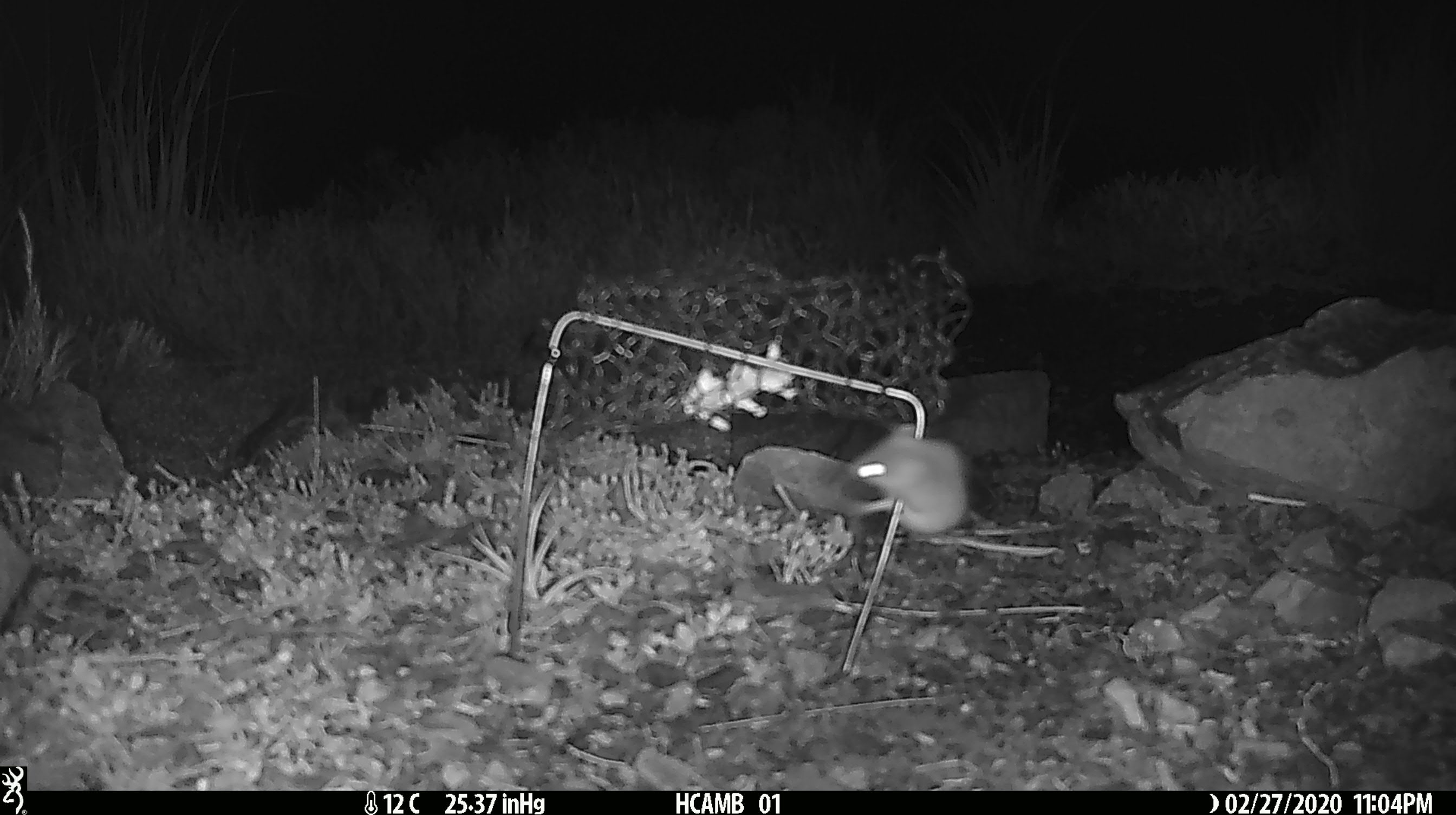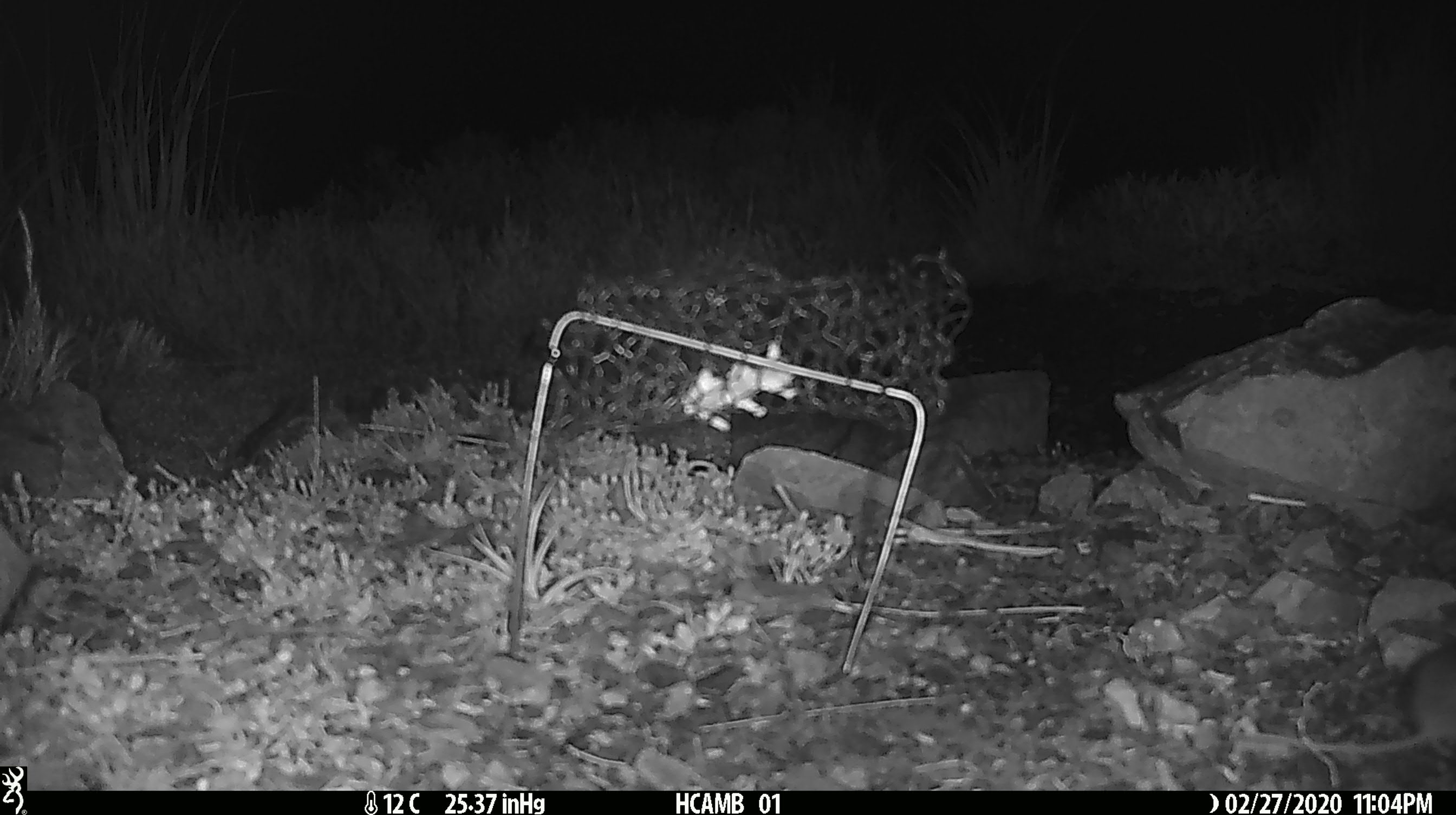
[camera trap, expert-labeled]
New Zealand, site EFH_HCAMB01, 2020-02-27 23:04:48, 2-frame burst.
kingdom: Animalia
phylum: Chordata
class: Mammalia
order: Rodentia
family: Muridae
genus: Mus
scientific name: Mus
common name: mouse